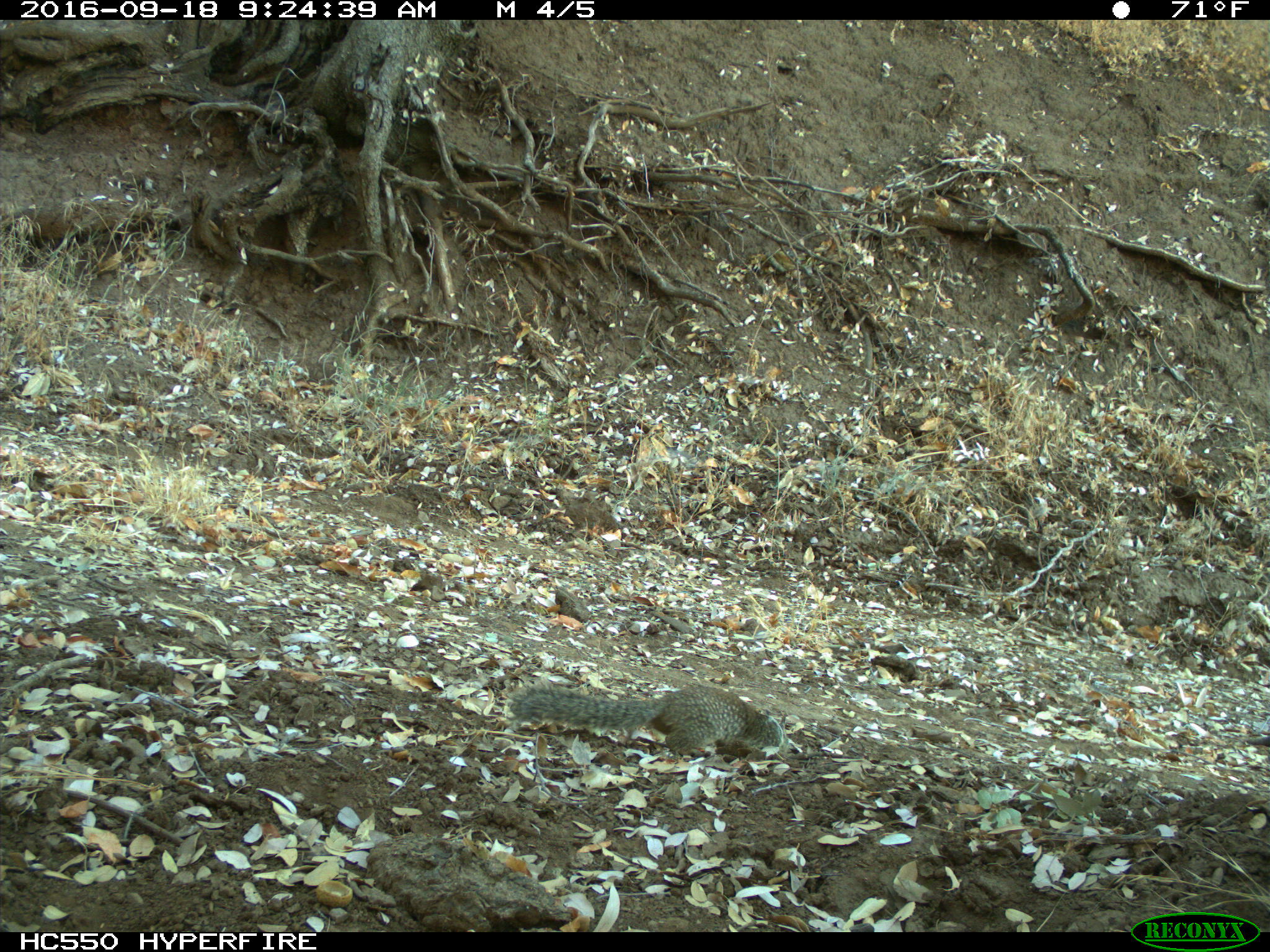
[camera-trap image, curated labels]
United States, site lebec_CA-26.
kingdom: Animalia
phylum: Chordata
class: Mammalia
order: Rodentia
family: Sciuridae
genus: Otospermophilus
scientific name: Otospermophilus beecheyi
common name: california ground squirrel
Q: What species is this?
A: Otospermophilus beecheyi (california ground squirrel).